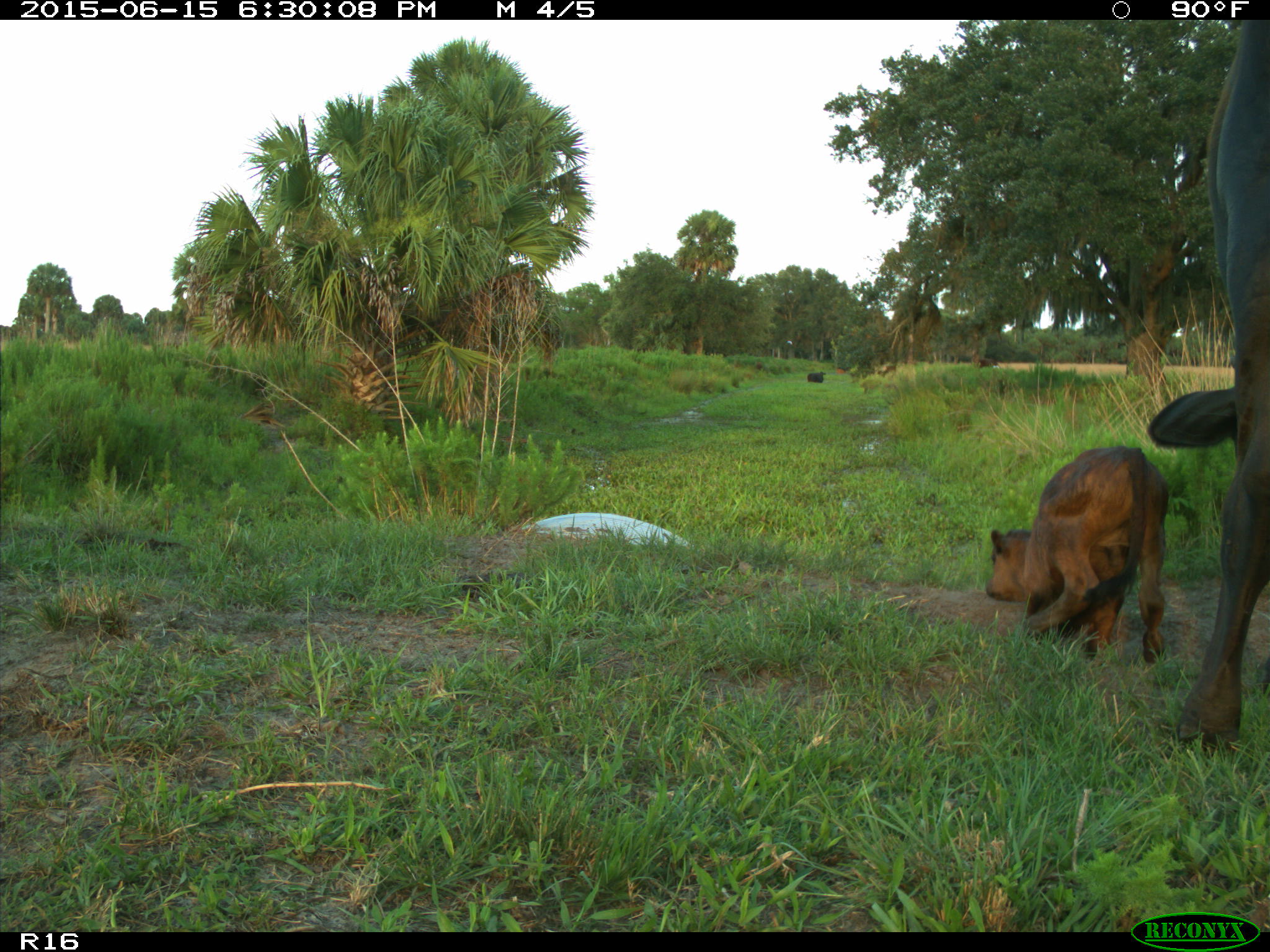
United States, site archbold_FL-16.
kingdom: Animalia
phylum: Chordata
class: Mammalia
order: Artiodactyla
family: Bovidae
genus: Bos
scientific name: Bos taurus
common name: domestic cow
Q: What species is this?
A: Bos taurus (domestic cow).